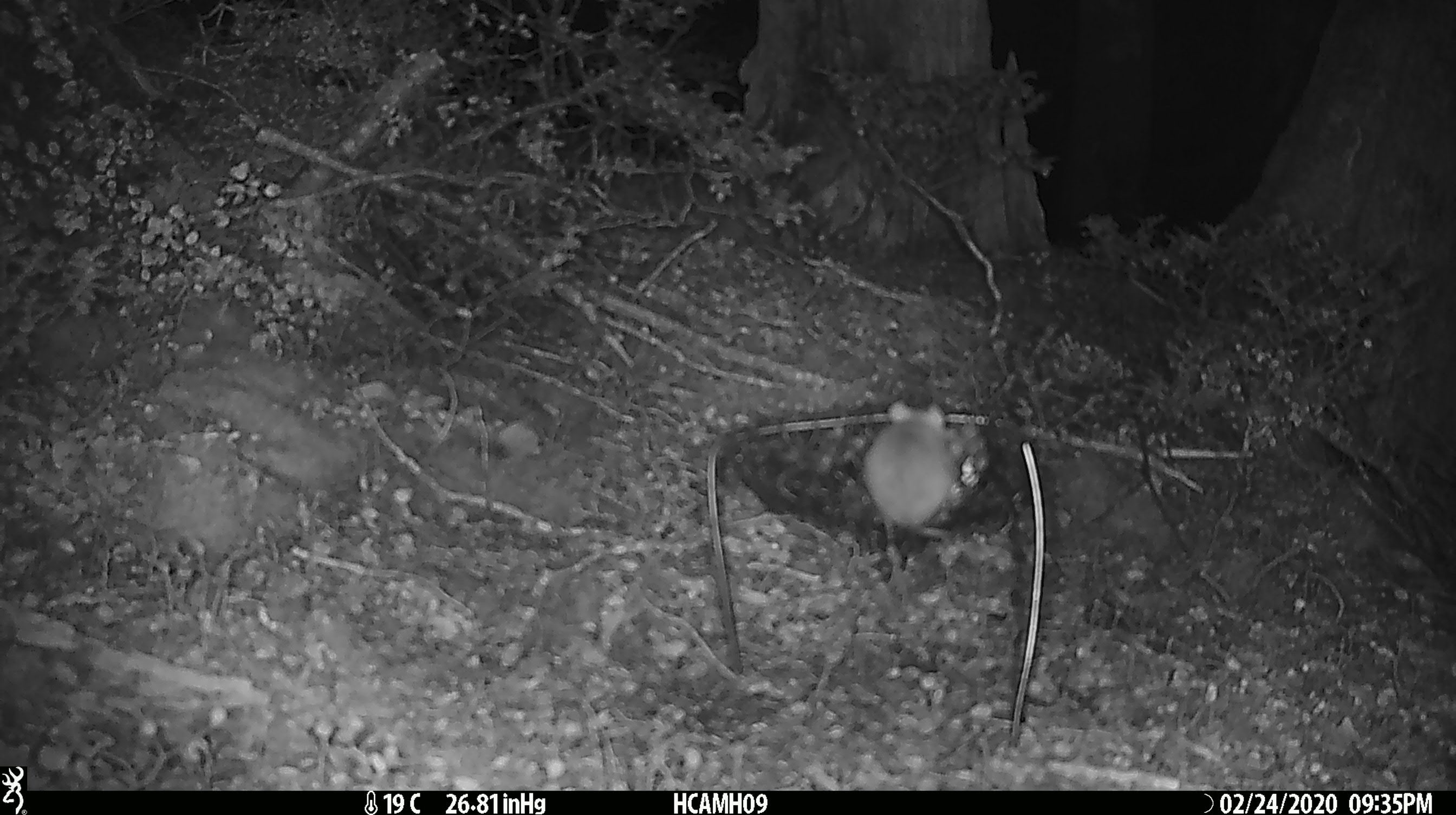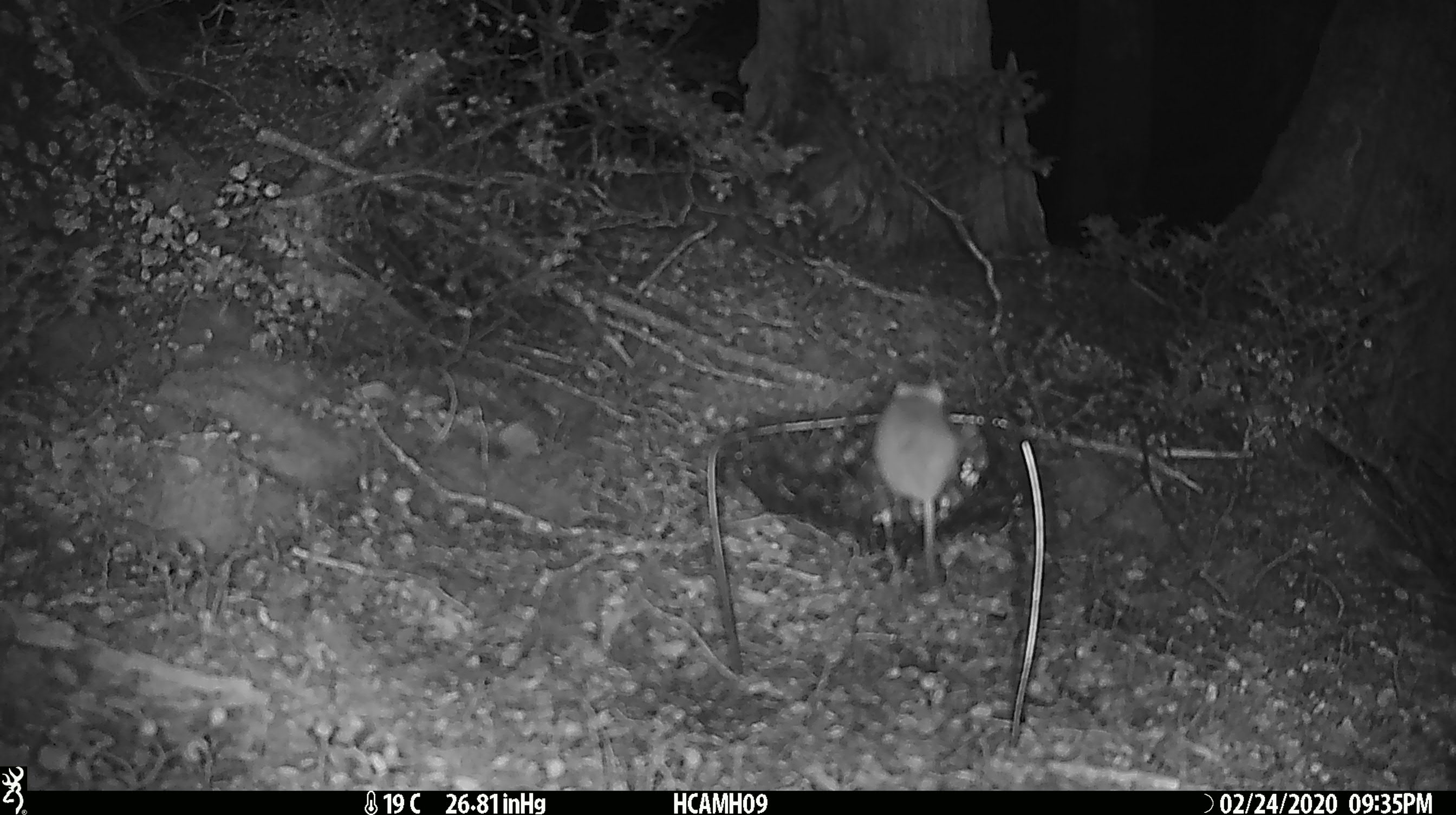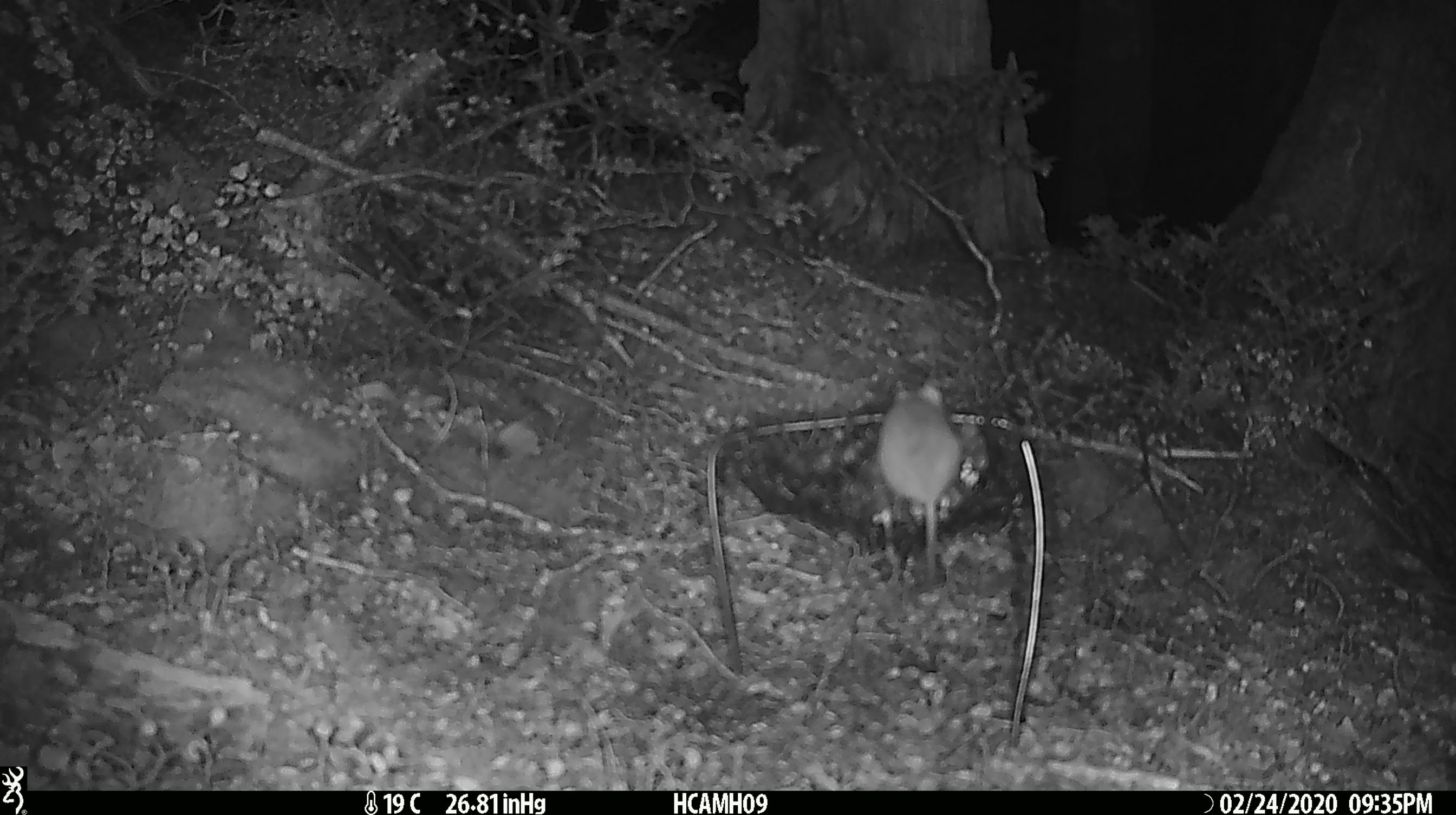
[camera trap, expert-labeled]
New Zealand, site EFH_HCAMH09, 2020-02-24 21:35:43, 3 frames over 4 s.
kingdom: Animalia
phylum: Chordata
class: Mammalia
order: Rodentia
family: Muridae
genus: Mus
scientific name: Mus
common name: mouse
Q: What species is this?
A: Mouse (Mus).